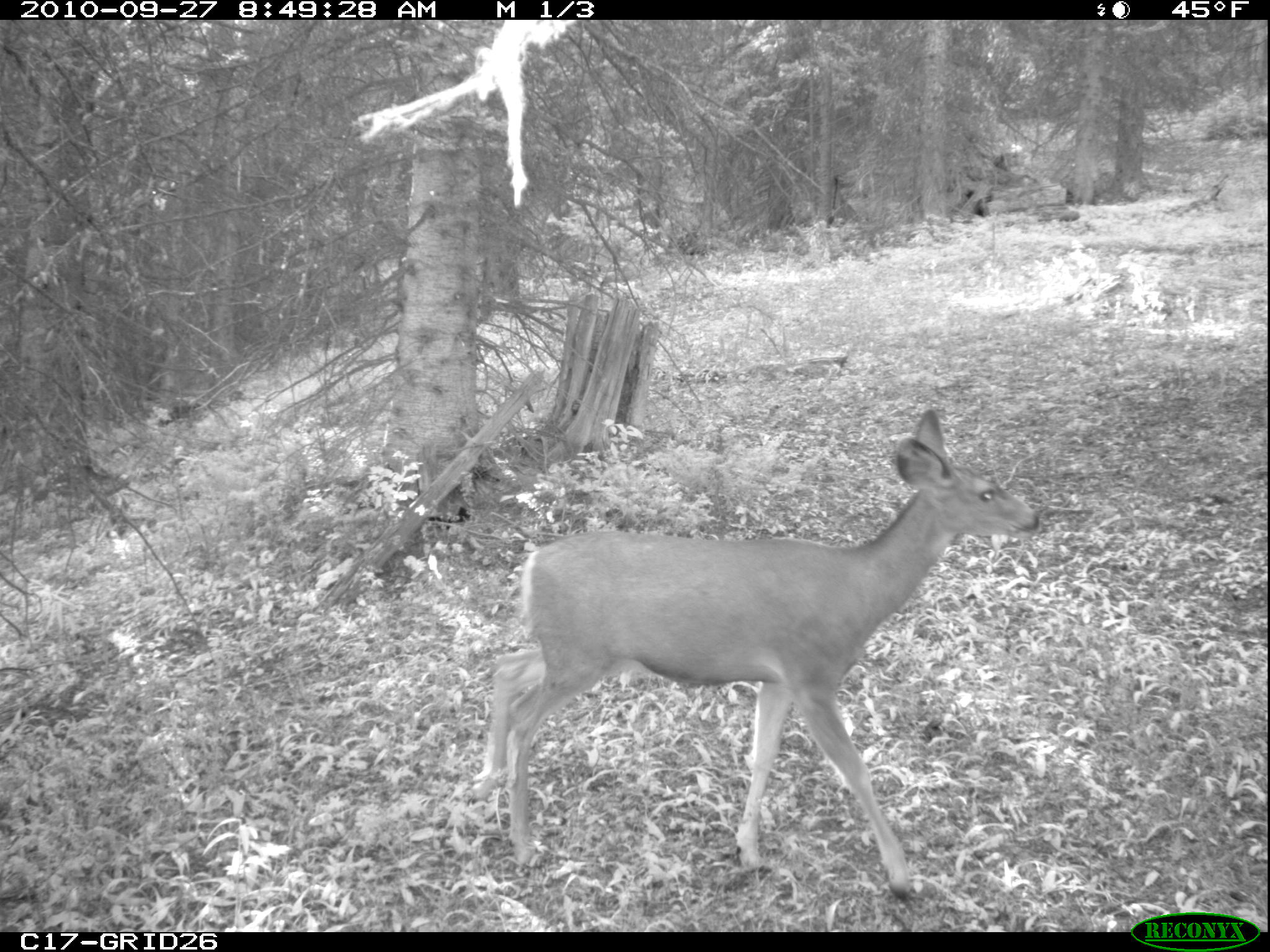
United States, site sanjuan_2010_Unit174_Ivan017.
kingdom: Animalia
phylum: Chordata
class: Mammalia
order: Artiodactyla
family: Cervidae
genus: Odocoileus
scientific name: Odocoileus hemionus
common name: mule deer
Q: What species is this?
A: Odocoileus hemionus (mule deer).